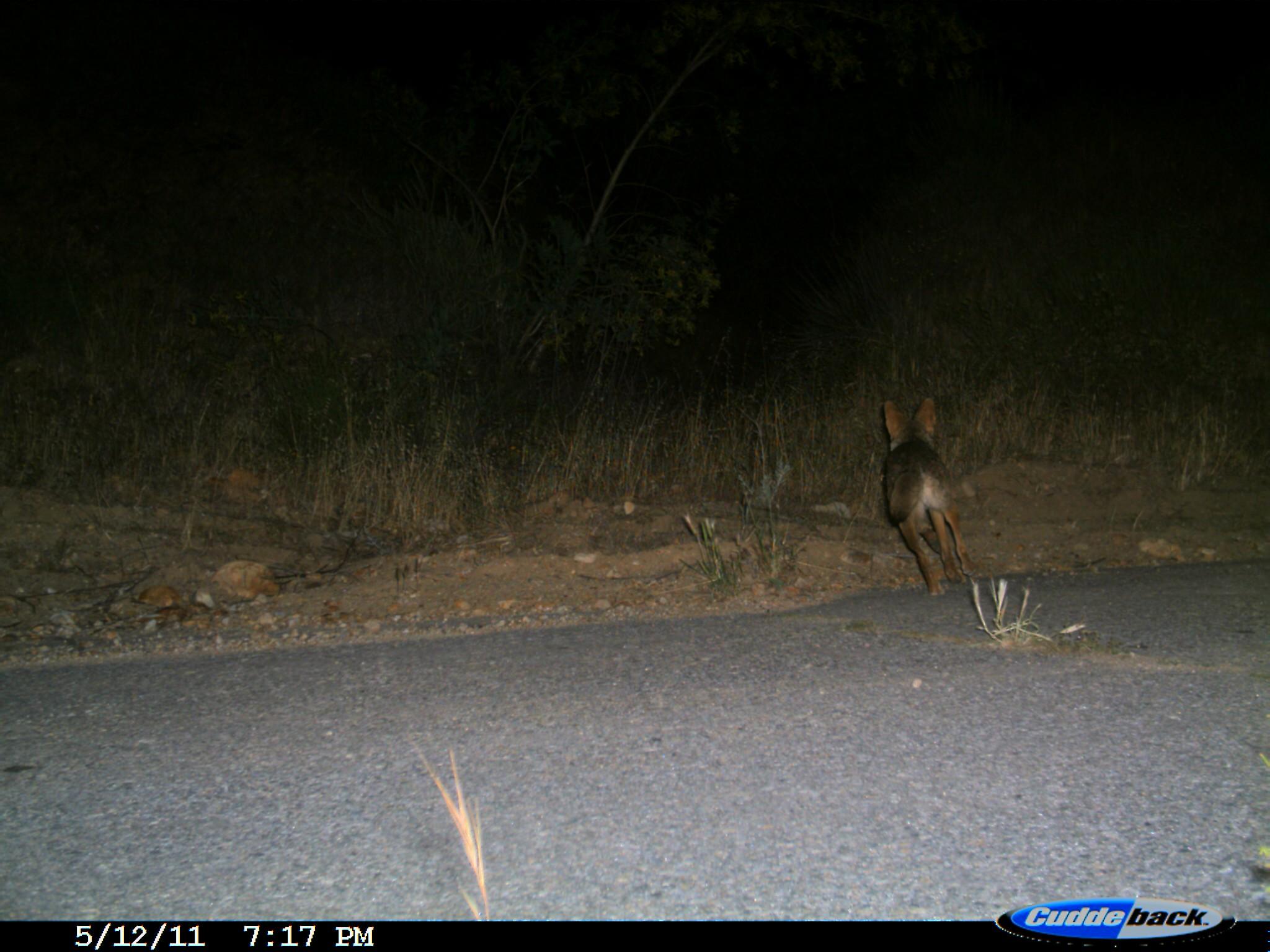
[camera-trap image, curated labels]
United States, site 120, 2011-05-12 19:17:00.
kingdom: Animalia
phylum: Chordata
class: Mammalia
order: Carnivora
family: Canidae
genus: Canis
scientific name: Canis latrans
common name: coyote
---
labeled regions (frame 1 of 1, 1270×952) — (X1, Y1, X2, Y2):
coyote: (878, 392, 978, 601)